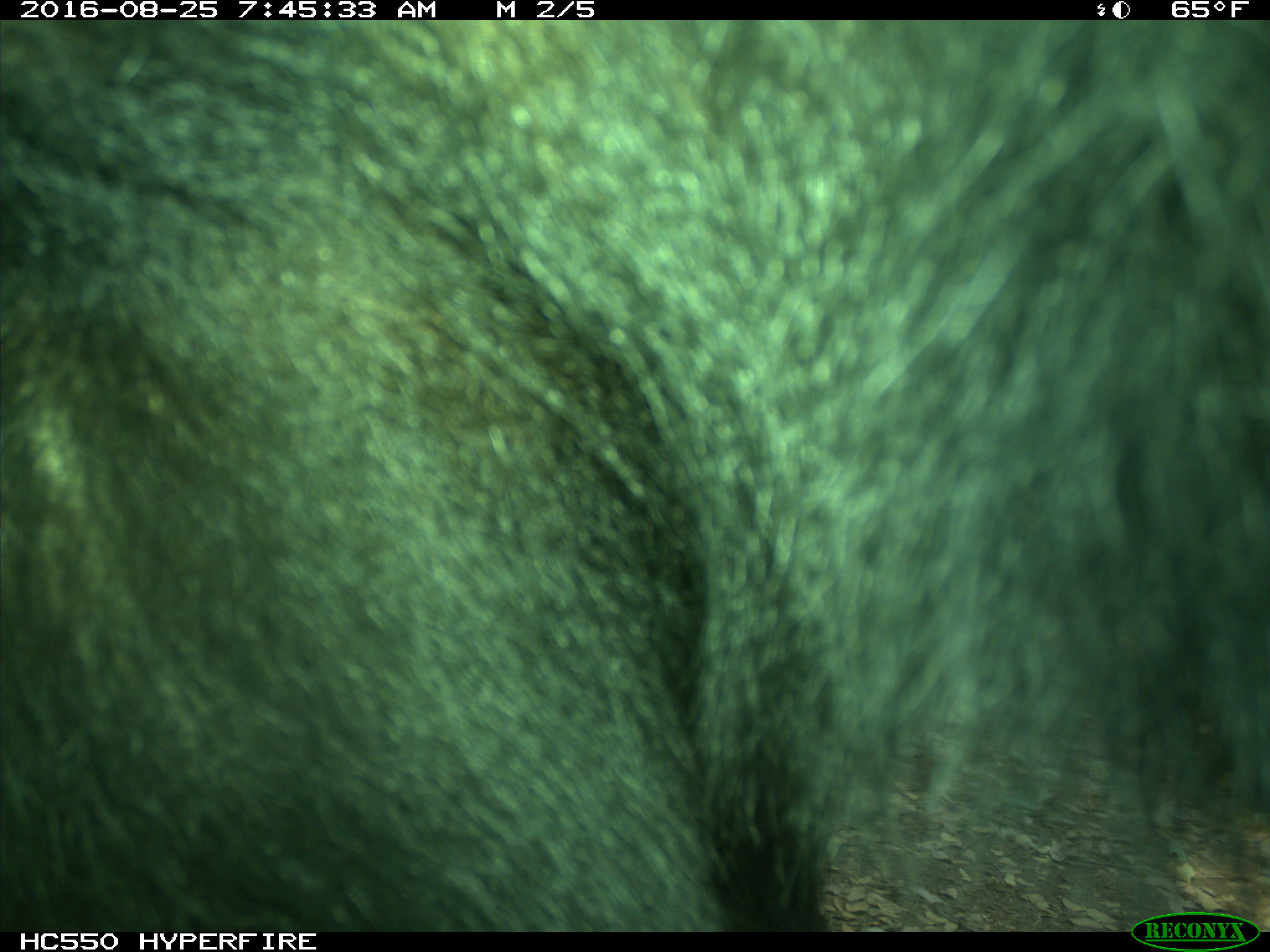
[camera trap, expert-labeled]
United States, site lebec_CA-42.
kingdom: Animalia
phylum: Chordata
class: Mammalia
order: Carnivora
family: Ursidae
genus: Ursus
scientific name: Ursus americanus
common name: american black bear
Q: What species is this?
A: Ursus americanus (american black bear).